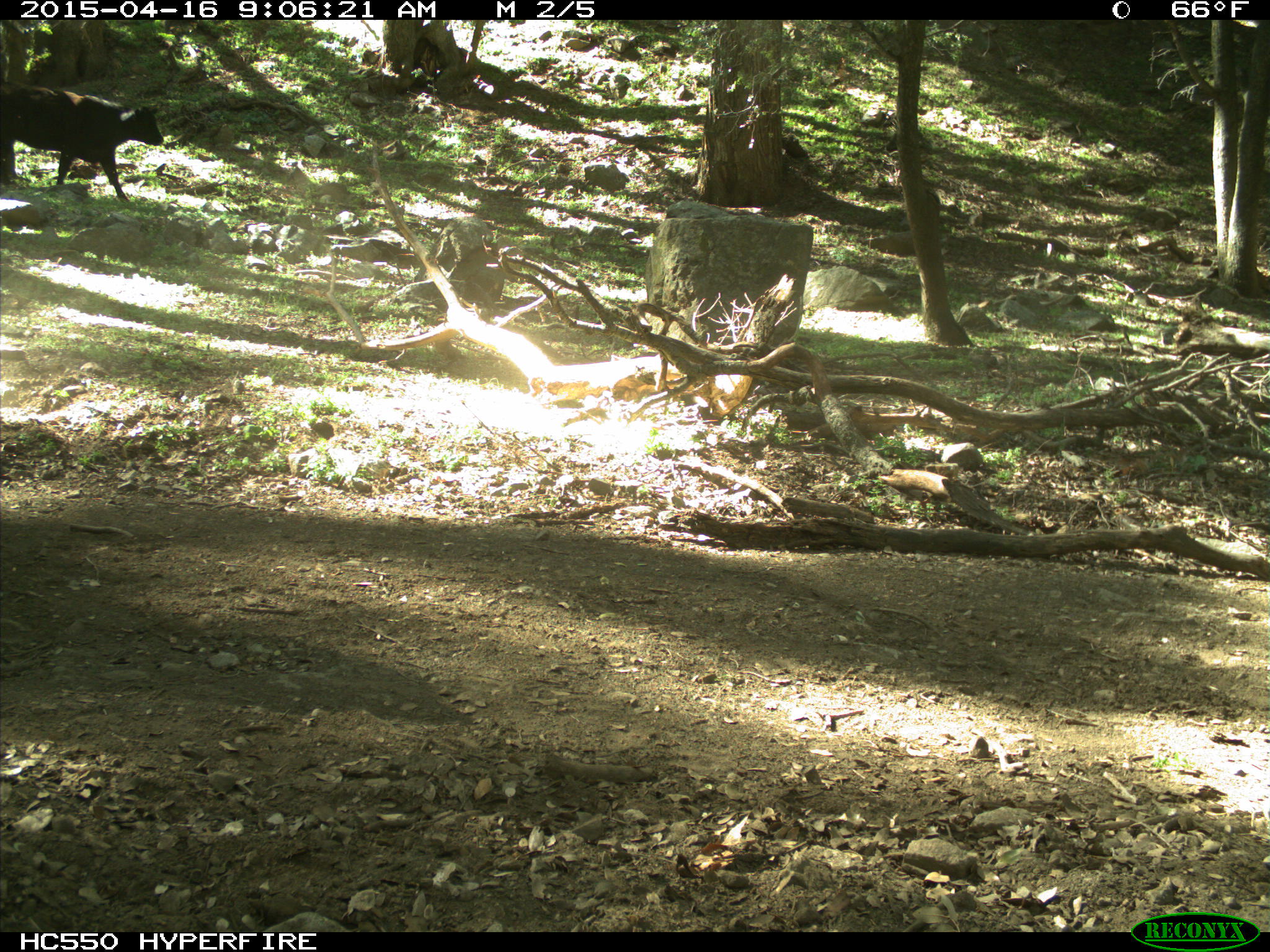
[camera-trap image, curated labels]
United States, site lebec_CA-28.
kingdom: Animalia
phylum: Chordata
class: Mammalia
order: Artiodactyla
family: Bovidae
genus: Bos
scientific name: Bos taurus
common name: domestic cow